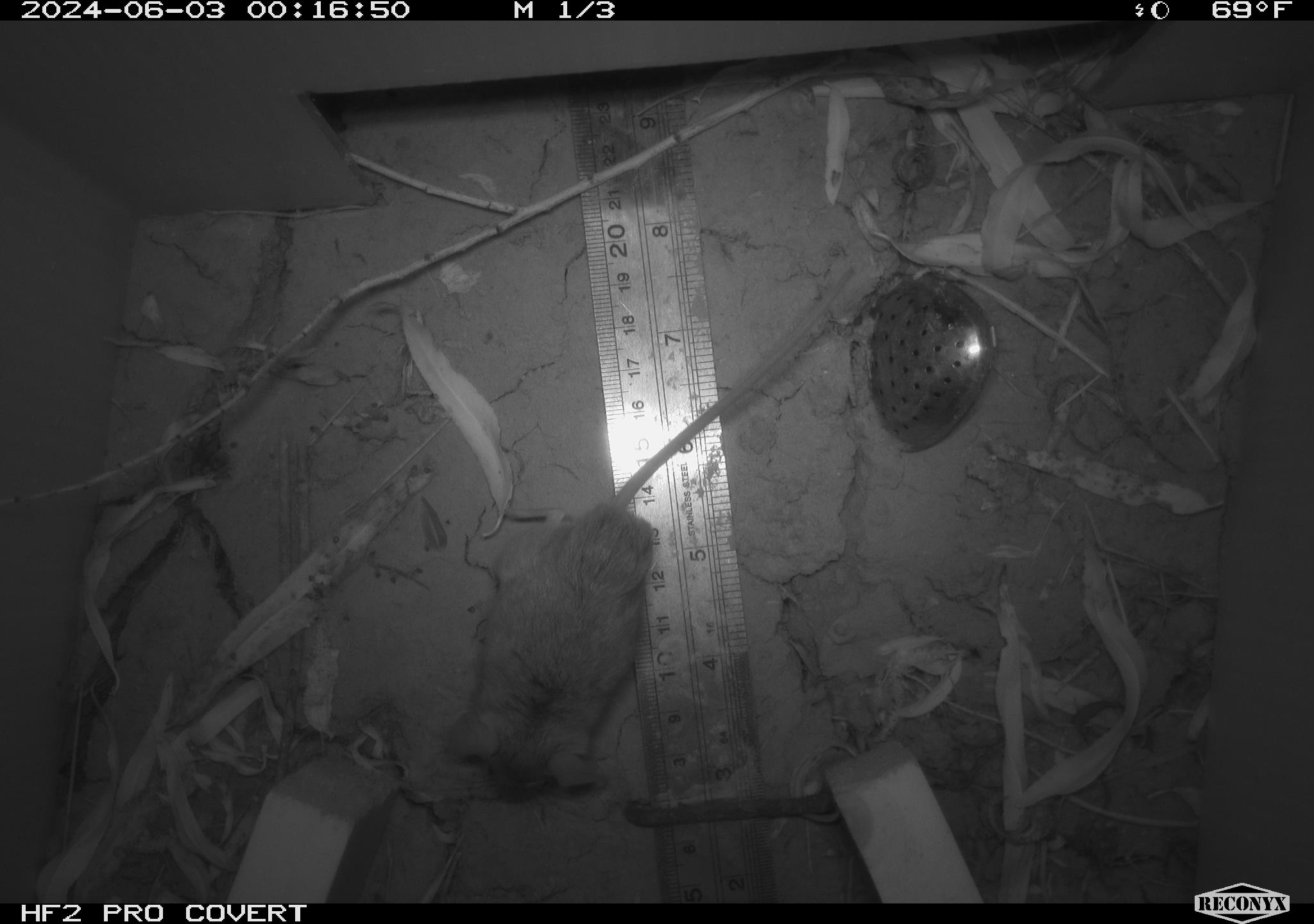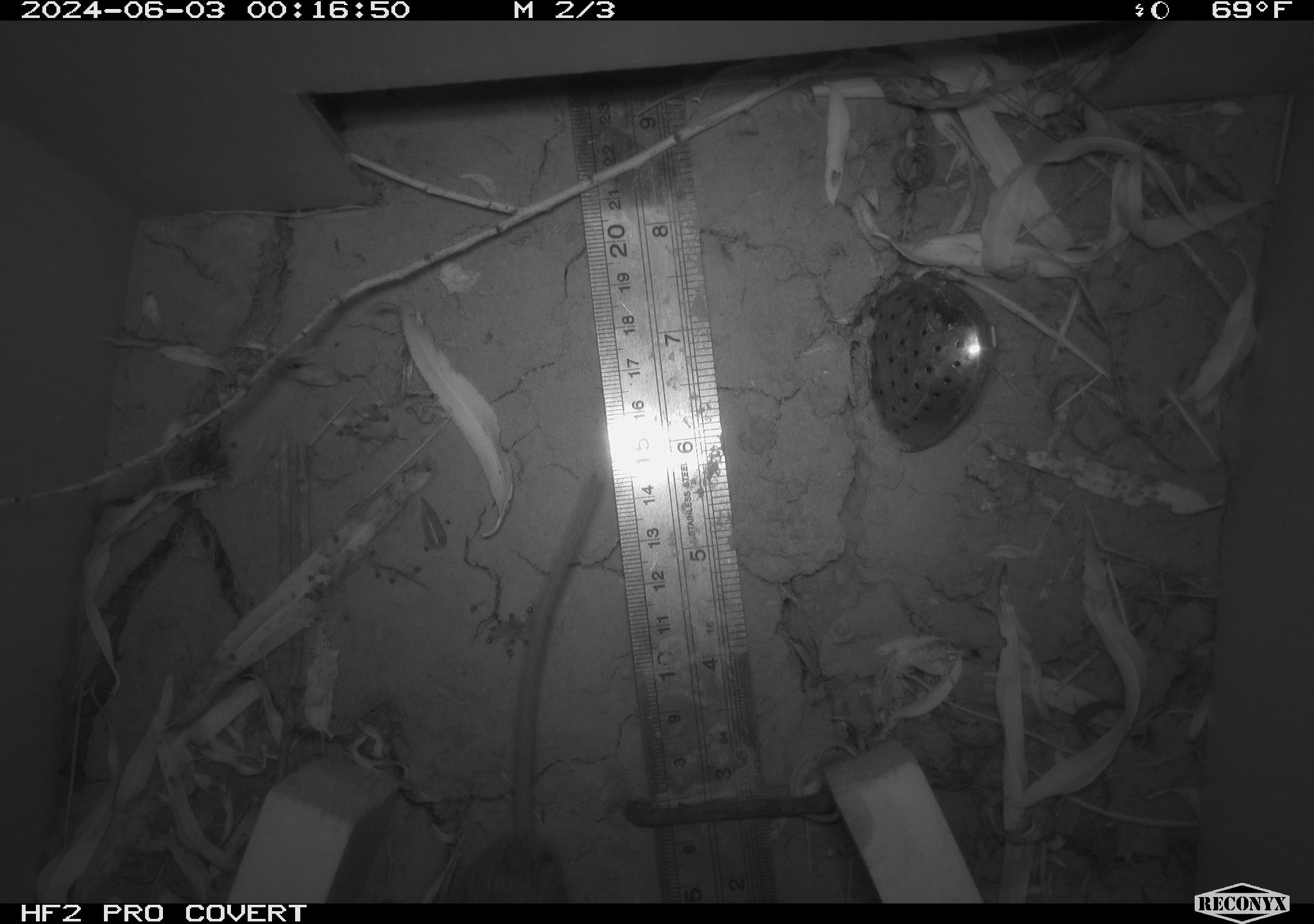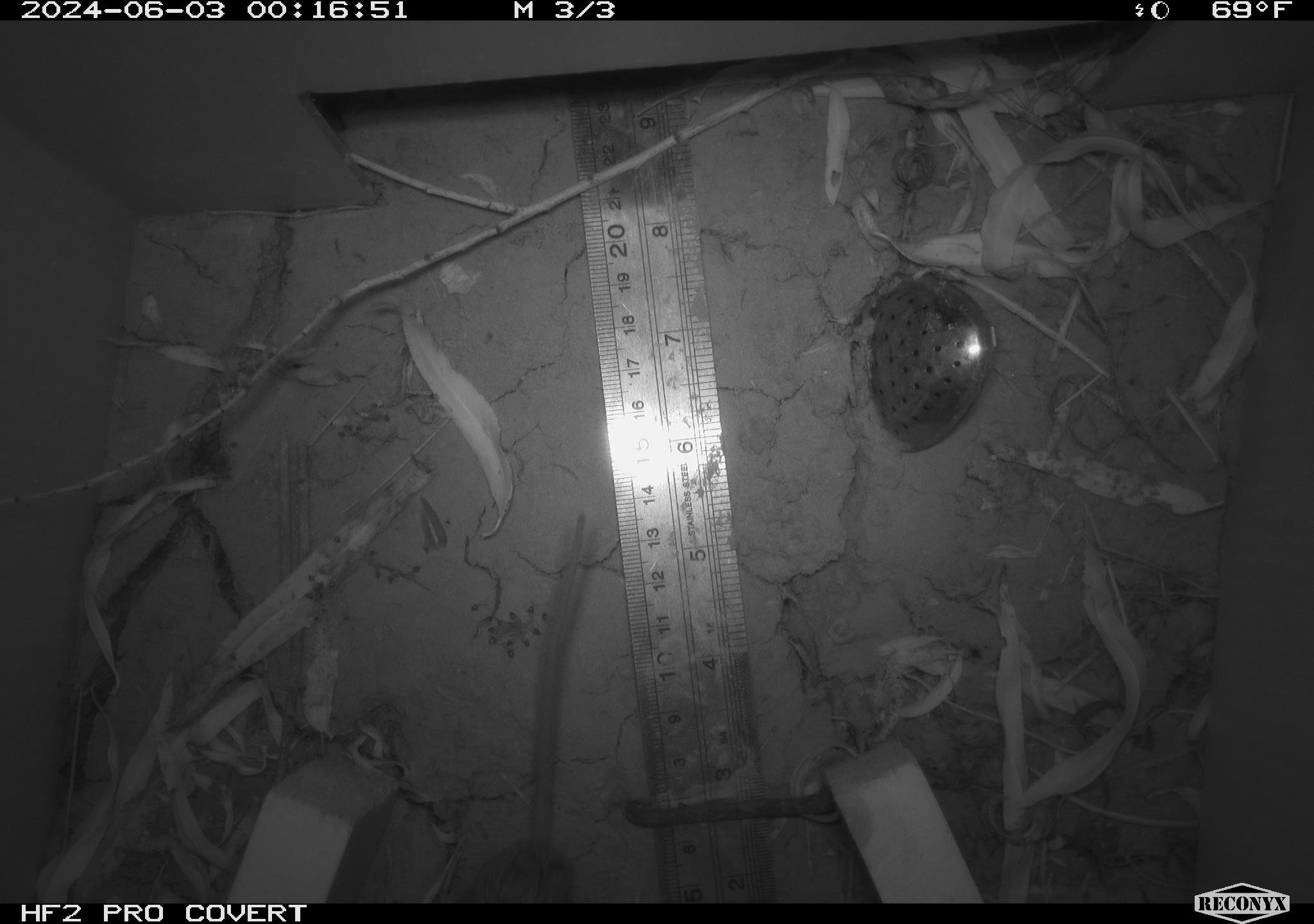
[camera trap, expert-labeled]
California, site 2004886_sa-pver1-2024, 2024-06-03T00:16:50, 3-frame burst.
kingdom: Animalia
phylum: Chordata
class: Mammalia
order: Rodentia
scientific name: Rodentia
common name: mouse species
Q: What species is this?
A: Mouse species (Rodentia).